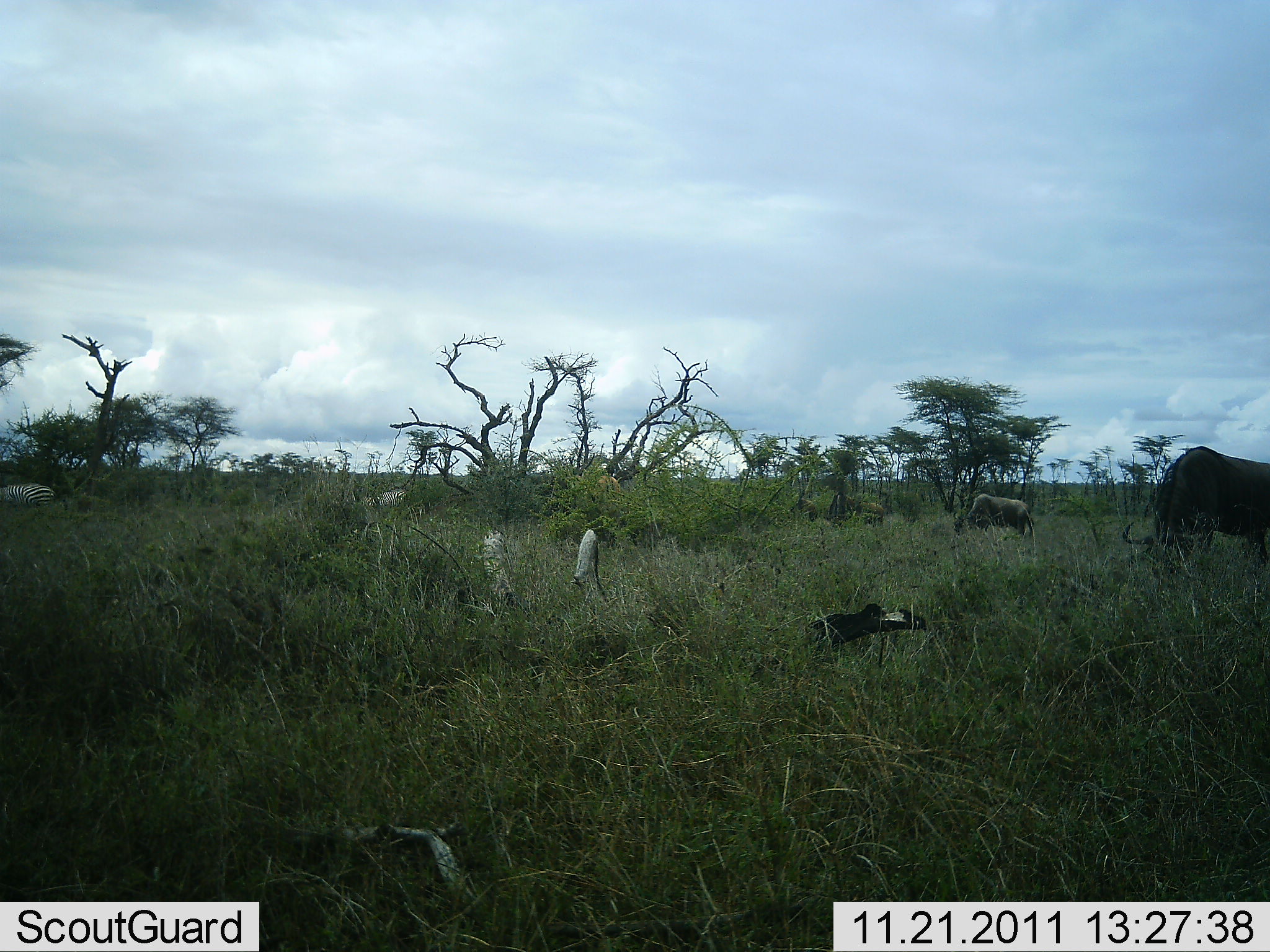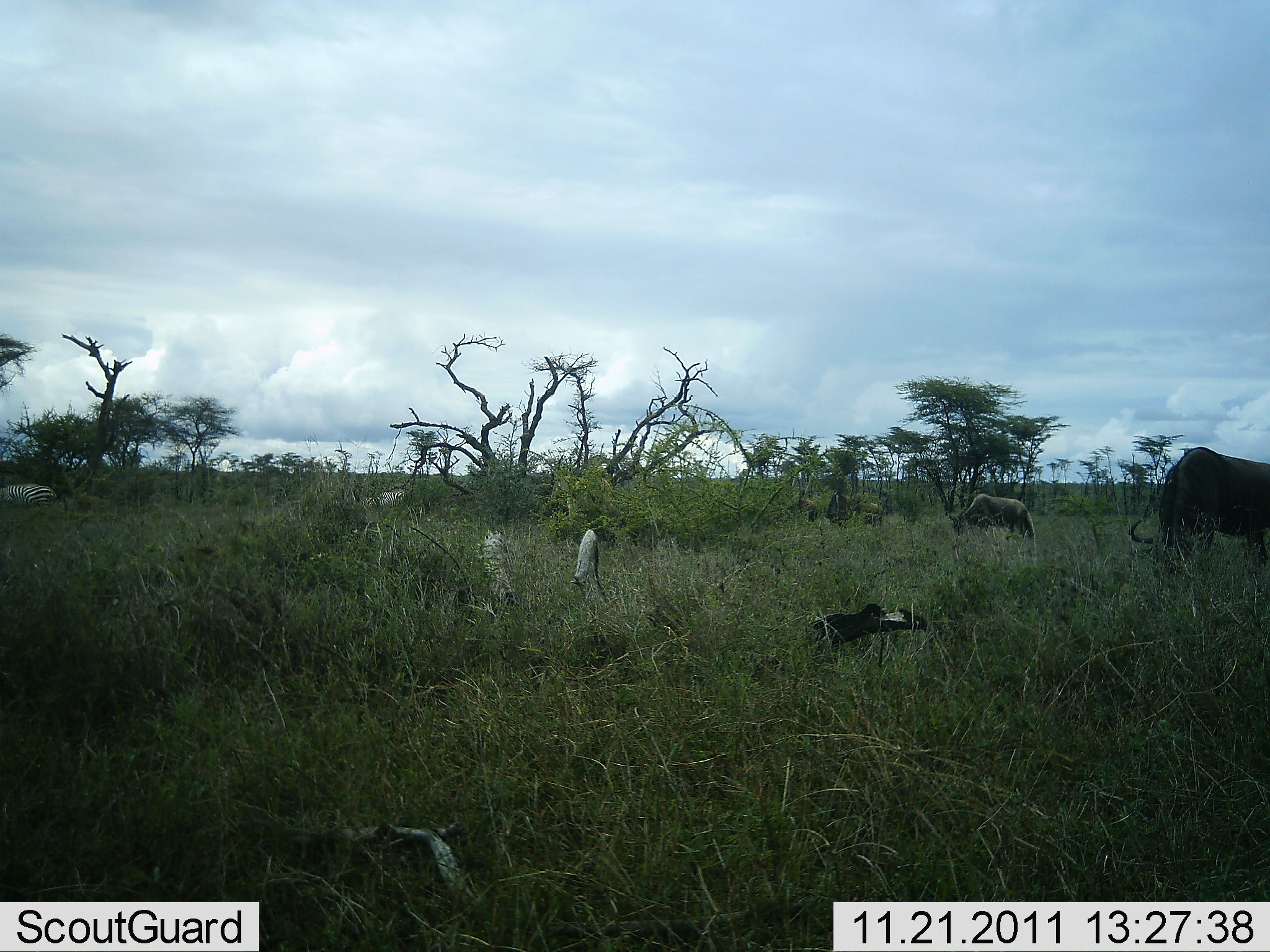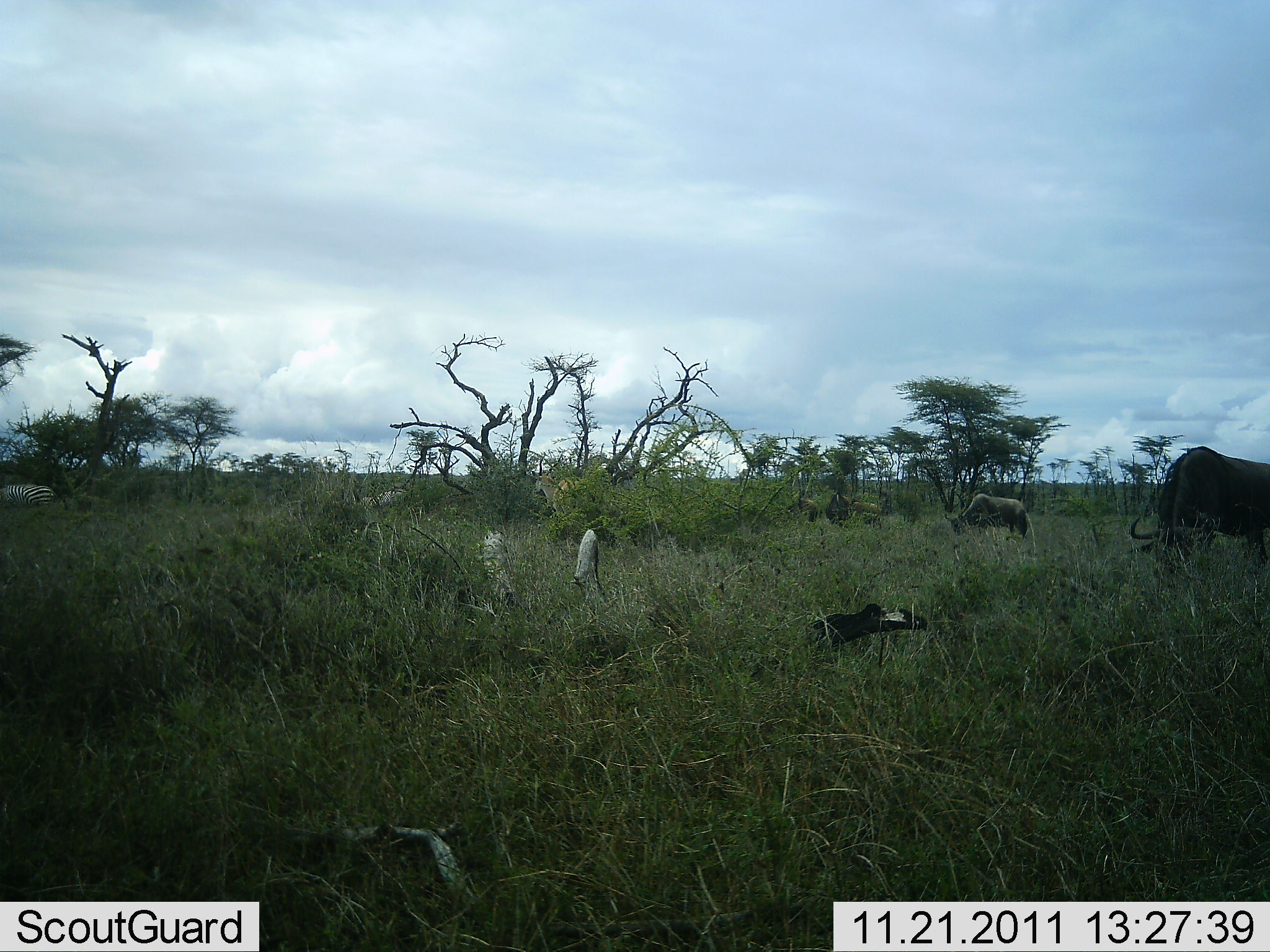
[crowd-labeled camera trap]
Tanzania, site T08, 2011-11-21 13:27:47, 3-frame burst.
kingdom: Animalia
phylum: Chordata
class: Mammalia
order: Artiodactyla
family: Bovidae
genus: Connochaetes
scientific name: Connochaetes taurinus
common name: blue wildebeest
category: wildebeest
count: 2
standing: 23%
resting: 0%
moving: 0%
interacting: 0%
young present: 0%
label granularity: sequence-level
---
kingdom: Animalia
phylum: Chordata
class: Mammalia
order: Perissodactyla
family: Equidae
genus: Equus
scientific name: Equus quagga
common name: plains zebra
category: zebra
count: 1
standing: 57%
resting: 0%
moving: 0%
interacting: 0%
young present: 0%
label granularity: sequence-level